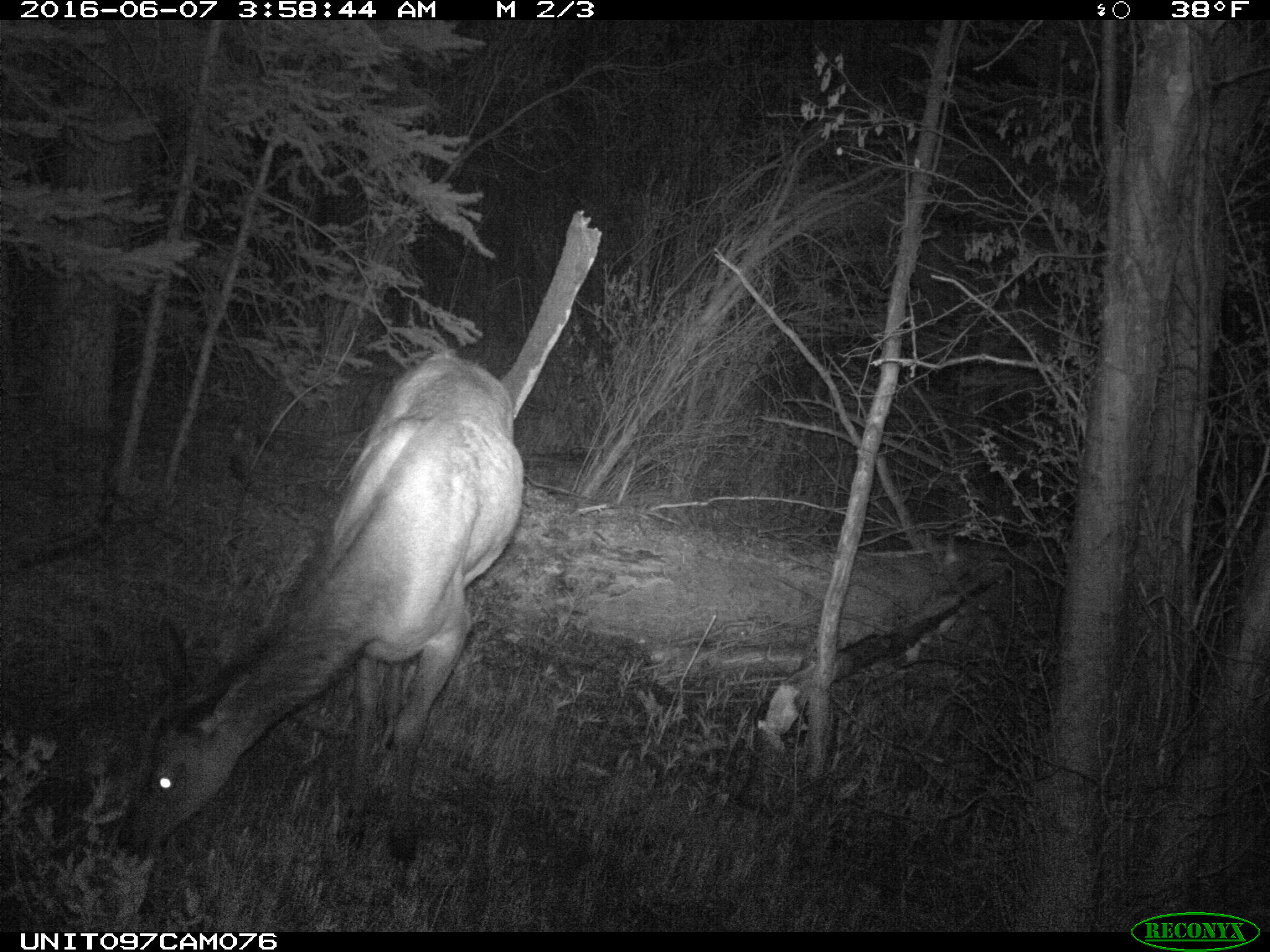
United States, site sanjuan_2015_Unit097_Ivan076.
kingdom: Animalia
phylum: Chordata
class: Mammalia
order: Artiodactyla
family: Cervidae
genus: Cervus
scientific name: Cervus elaphus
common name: red deer